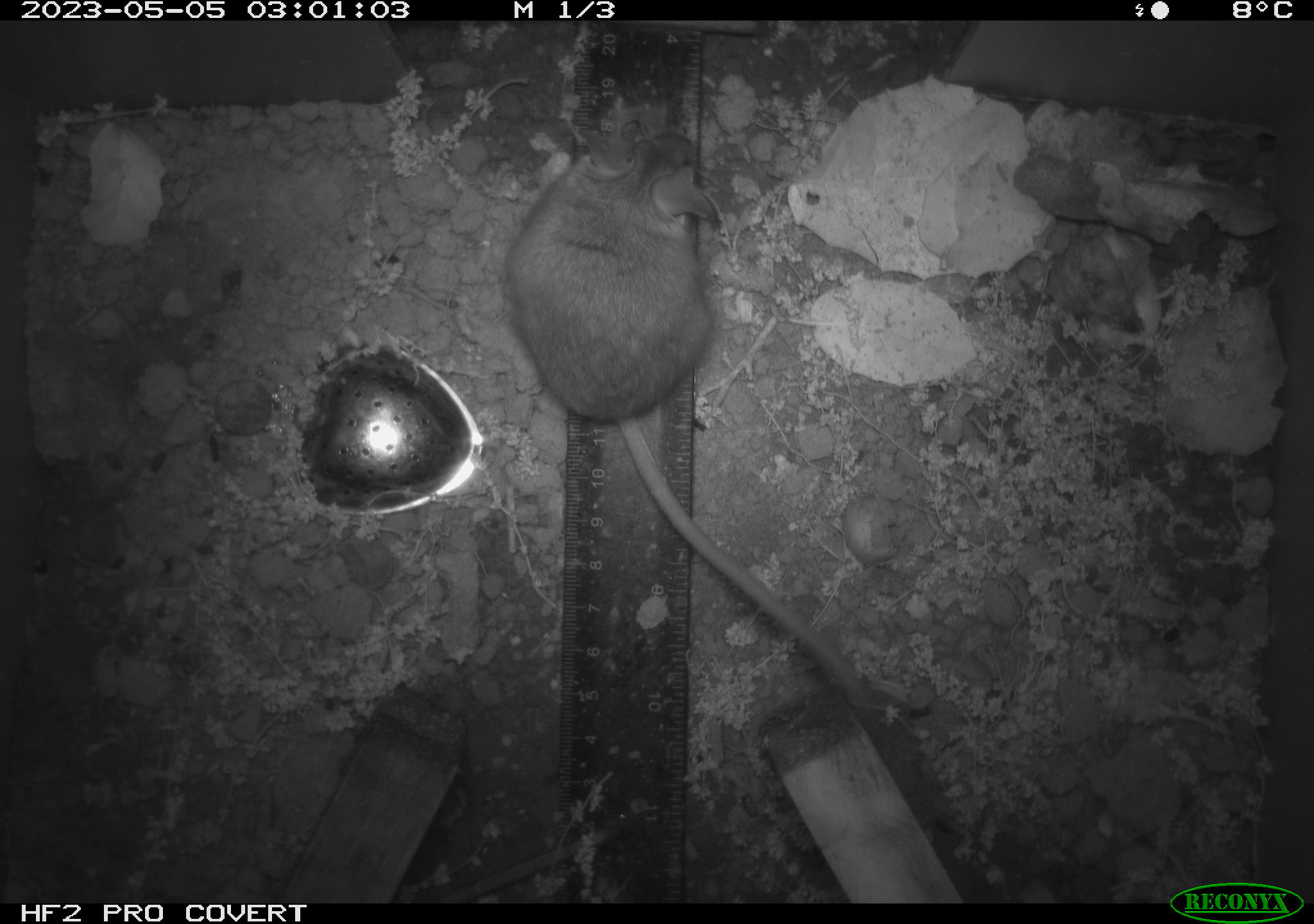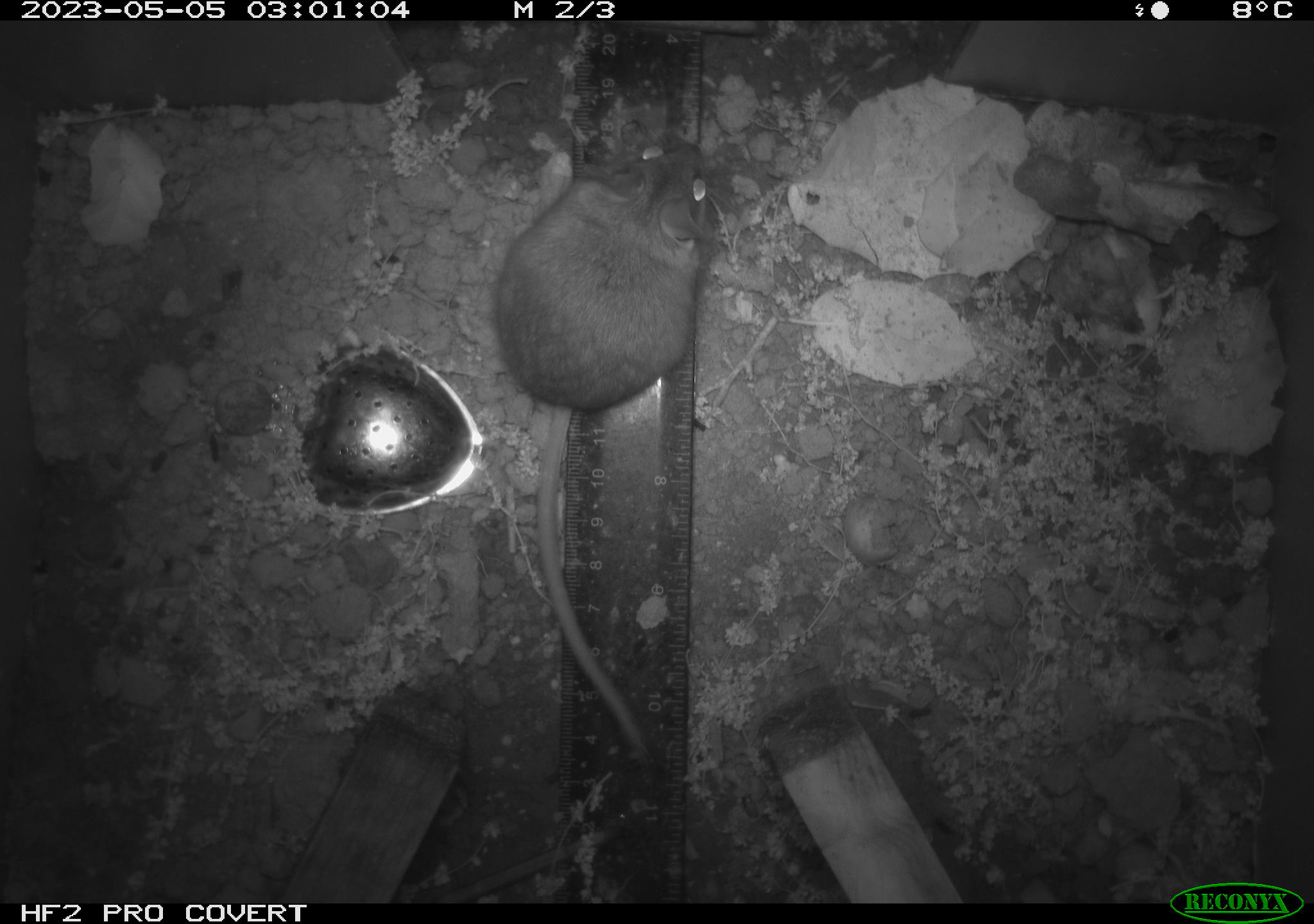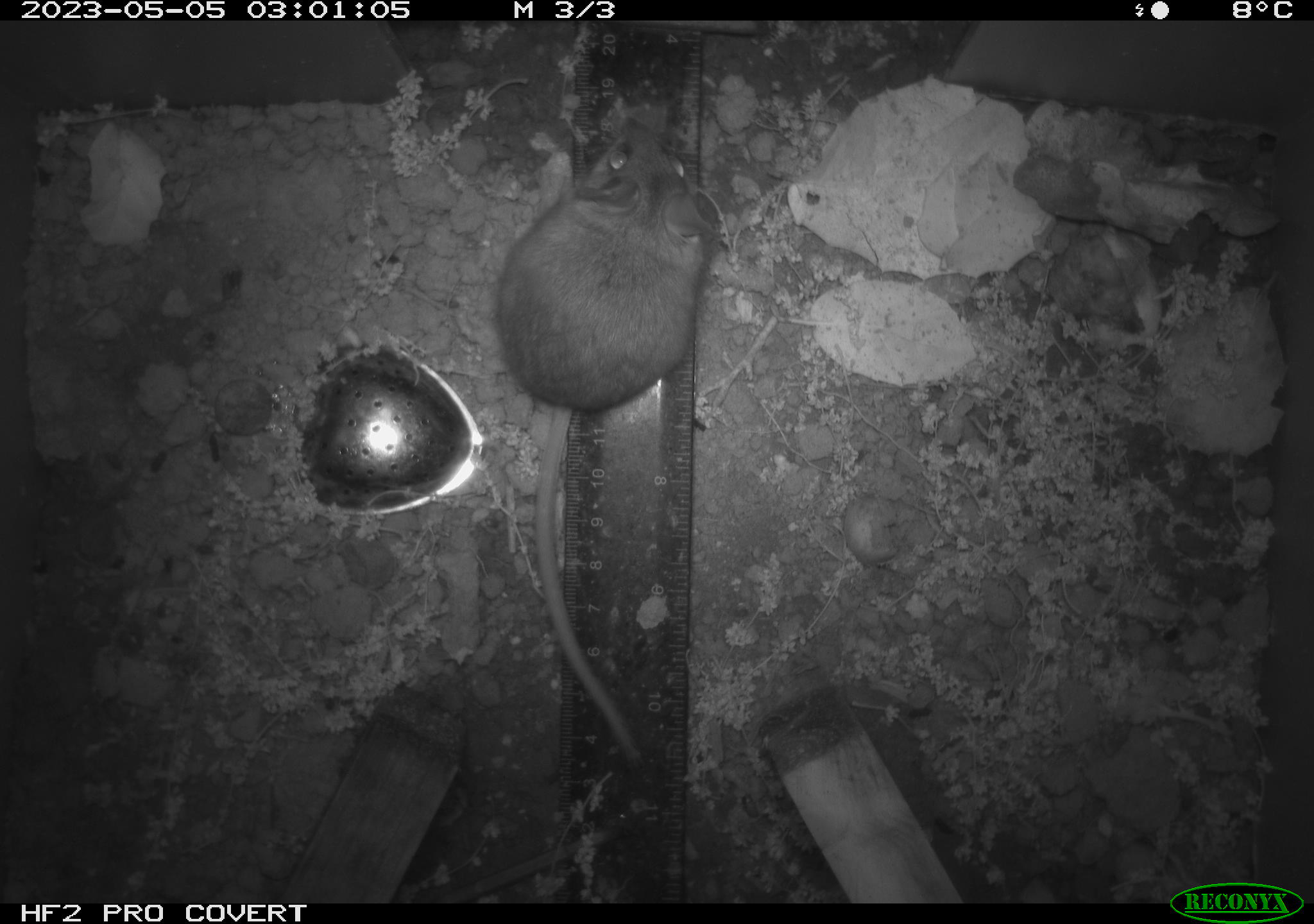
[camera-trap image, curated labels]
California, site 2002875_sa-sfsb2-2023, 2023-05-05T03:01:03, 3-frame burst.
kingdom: Animalia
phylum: Chordata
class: Mammalia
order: Rodentia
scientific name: Rodentia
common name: mouse species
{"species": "mouse species (Rodentia)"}